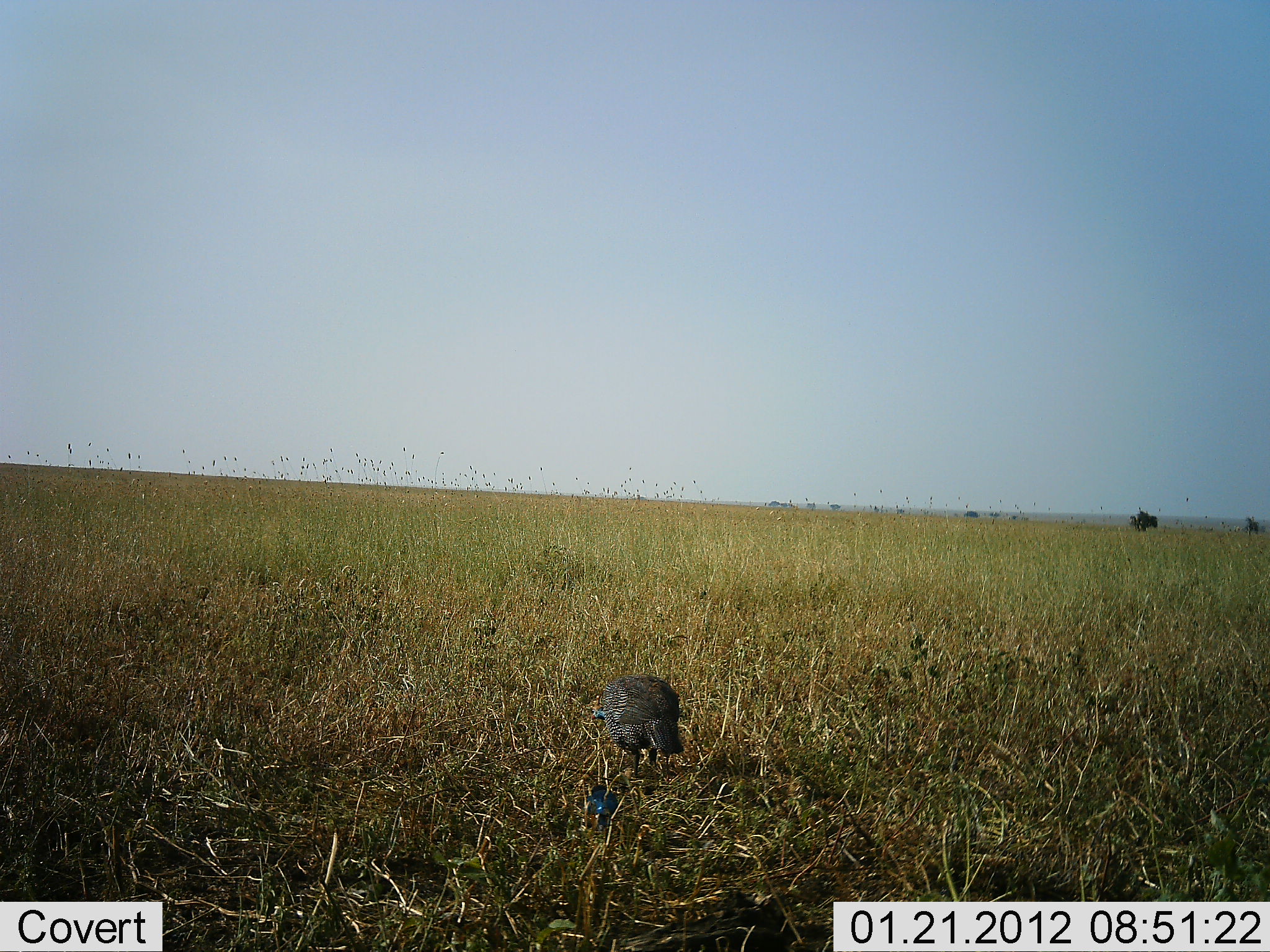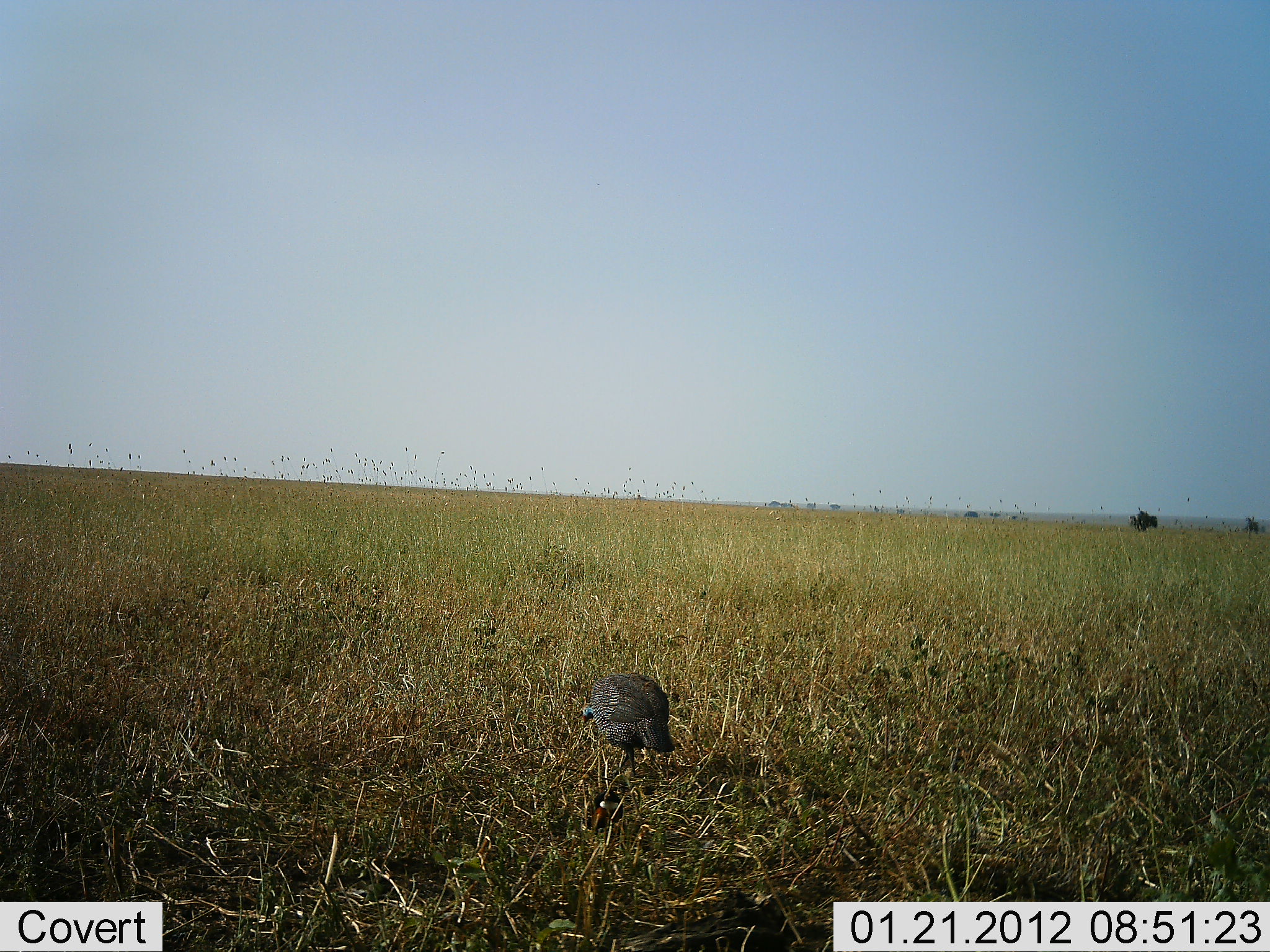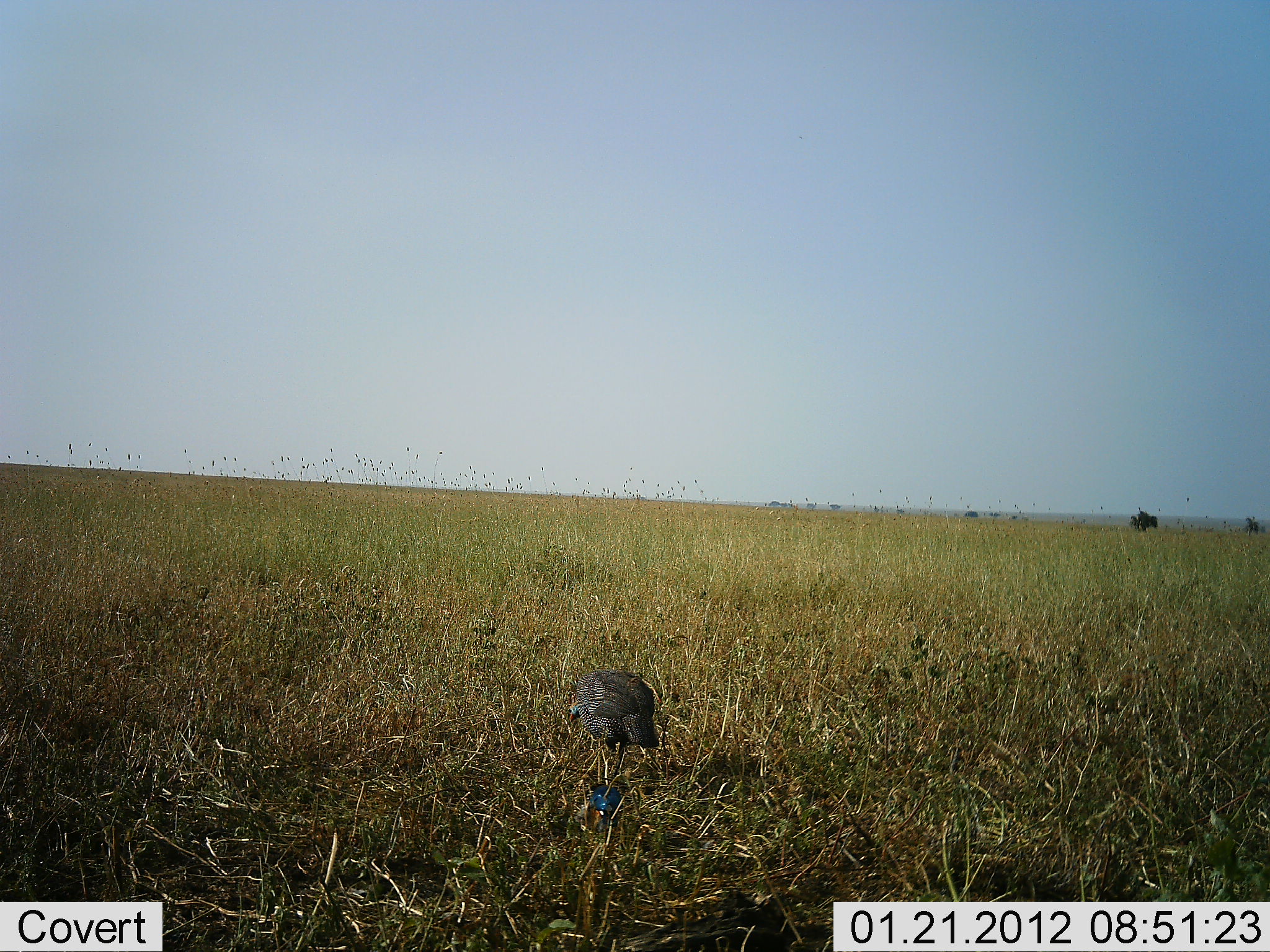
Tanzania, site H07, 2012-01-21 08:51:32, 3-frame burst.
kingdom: Animalia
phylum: Chordata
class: Aves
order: Galliformes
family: Numididae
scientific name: Numididae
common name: guinea fowl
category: guineafowl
Guineafowl (guinea fowl) (Numididae), count 1. Behavior (volunteer vote fractions): standing 28%, resting 17%, moving 33%, interacting 0%. Young present (vote fraction): 6%. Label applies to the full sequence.